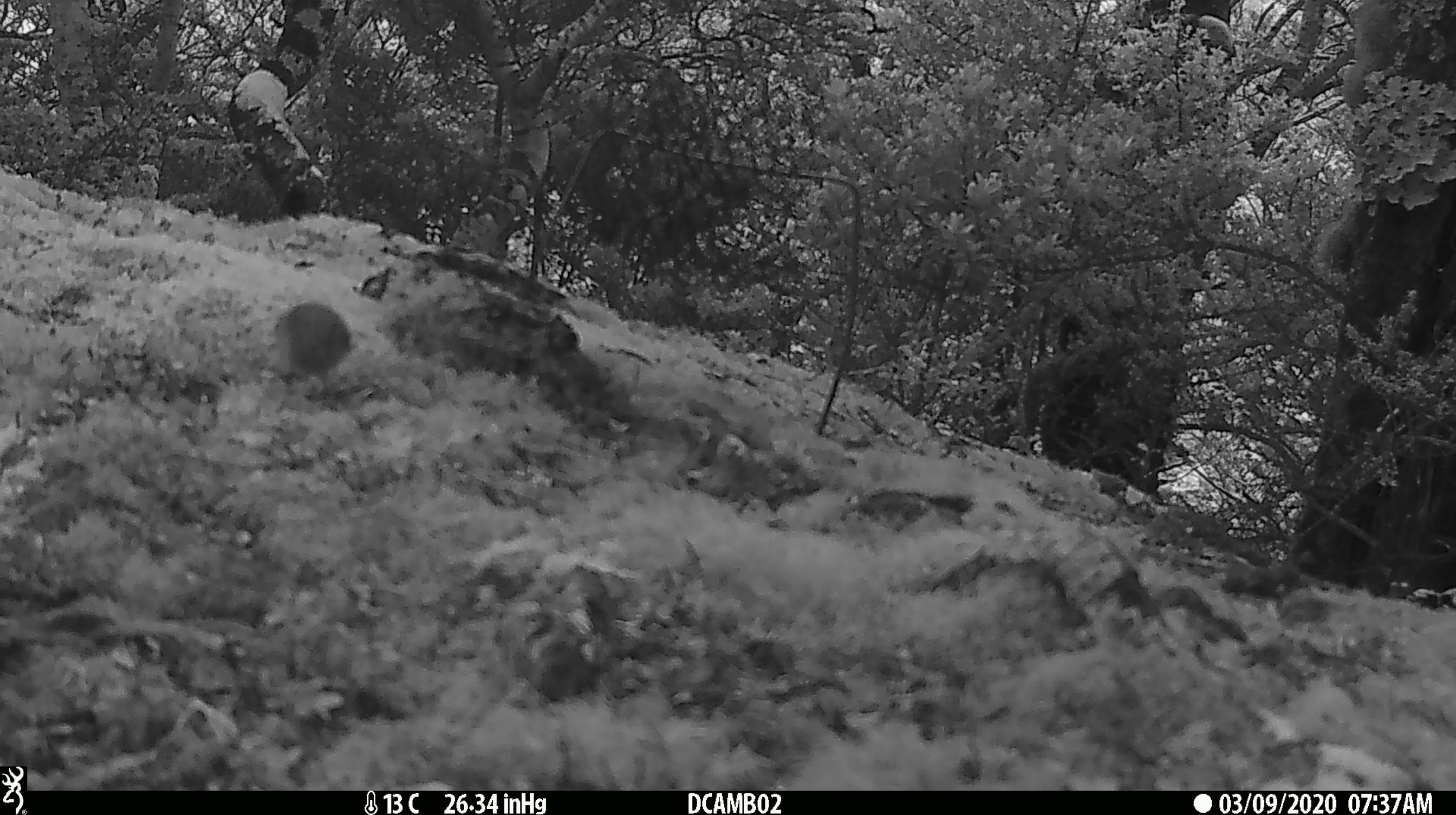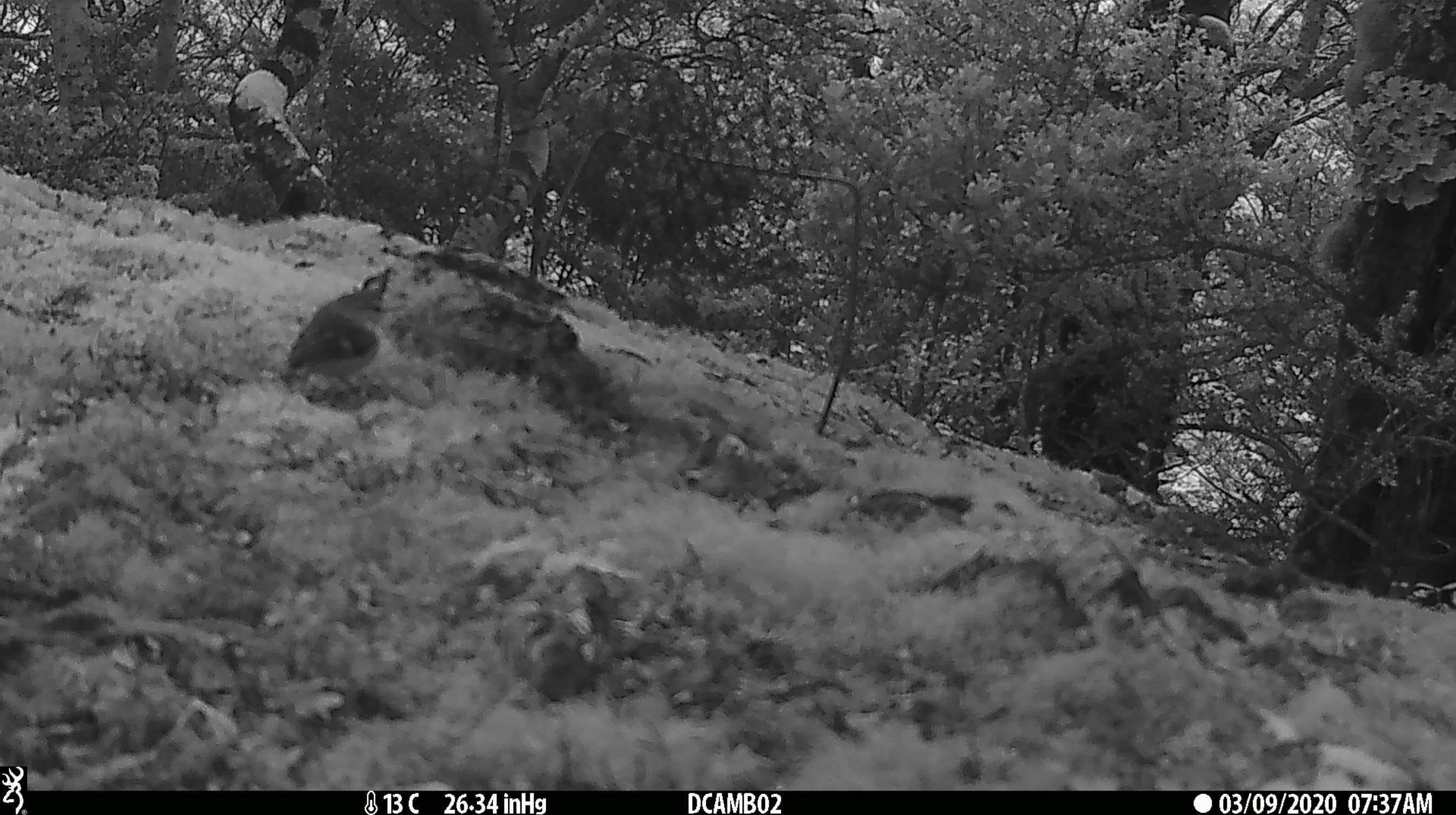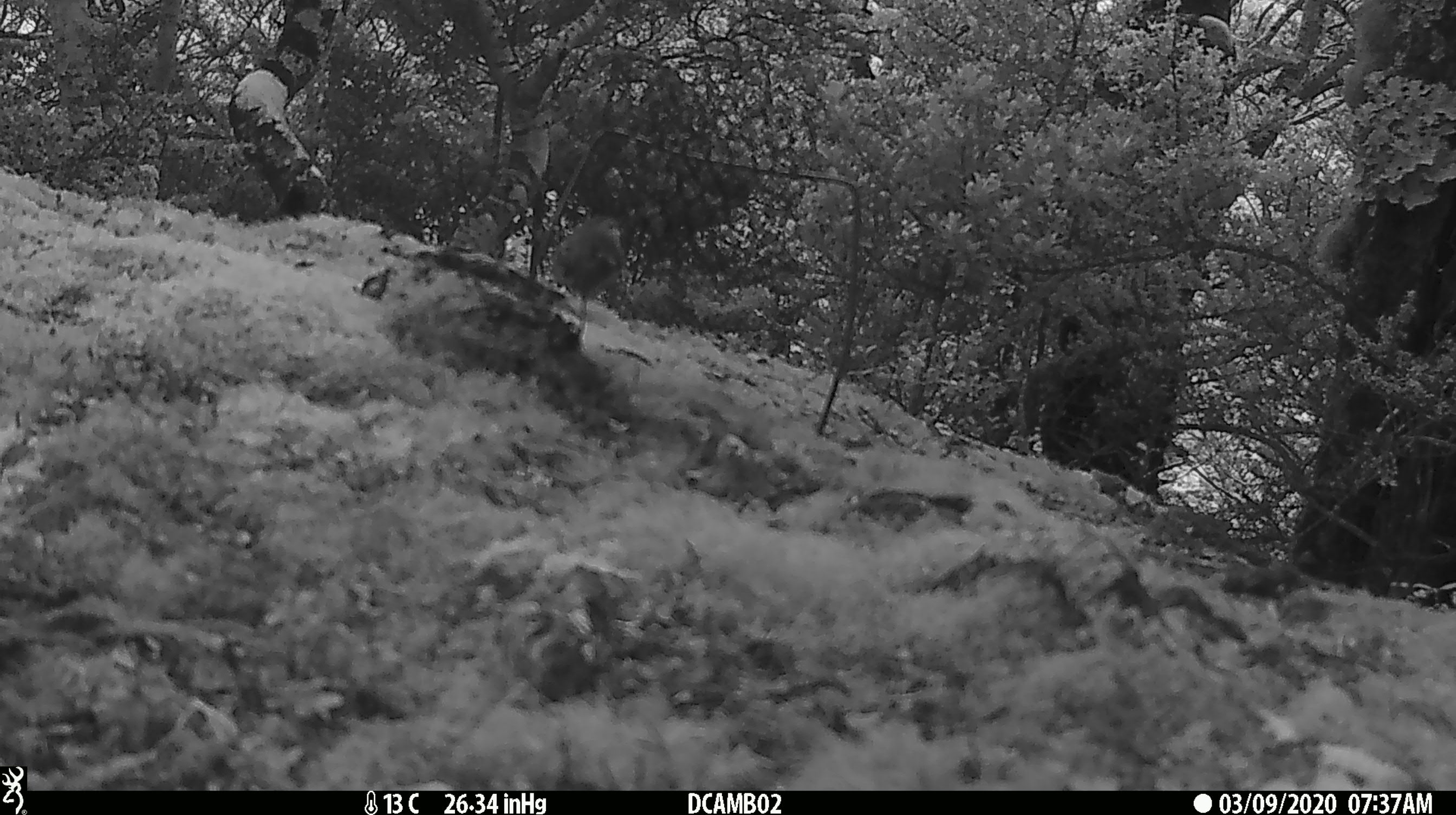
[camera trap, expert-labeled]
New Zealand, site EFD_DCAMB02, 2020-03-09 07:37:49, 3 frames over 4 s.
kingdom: Animalia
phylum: Chordata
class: Aves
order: Passeriformes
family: Acanthisittidae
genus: Acanthisitta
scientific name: Acanthisitta chloris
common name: rifleman